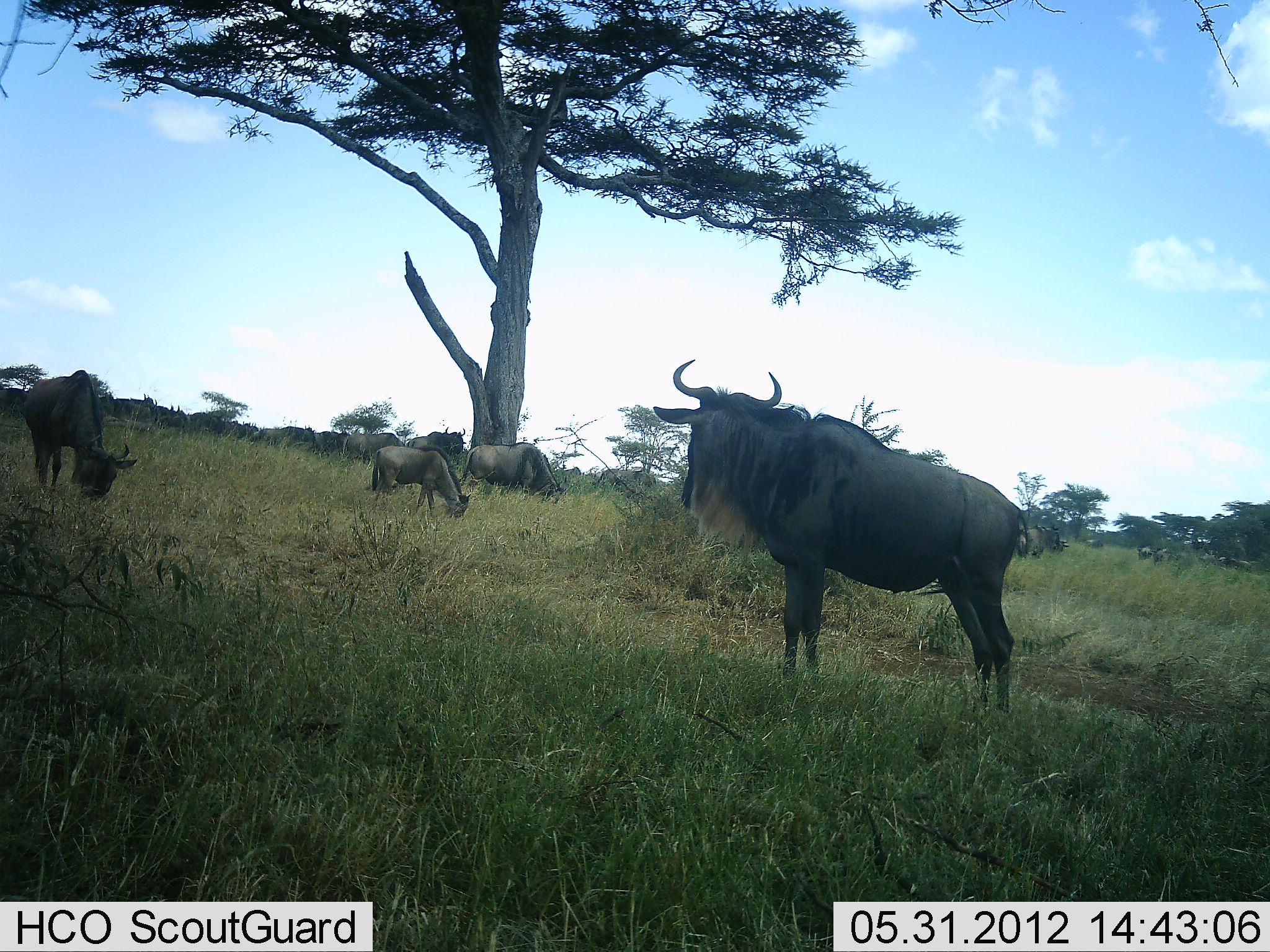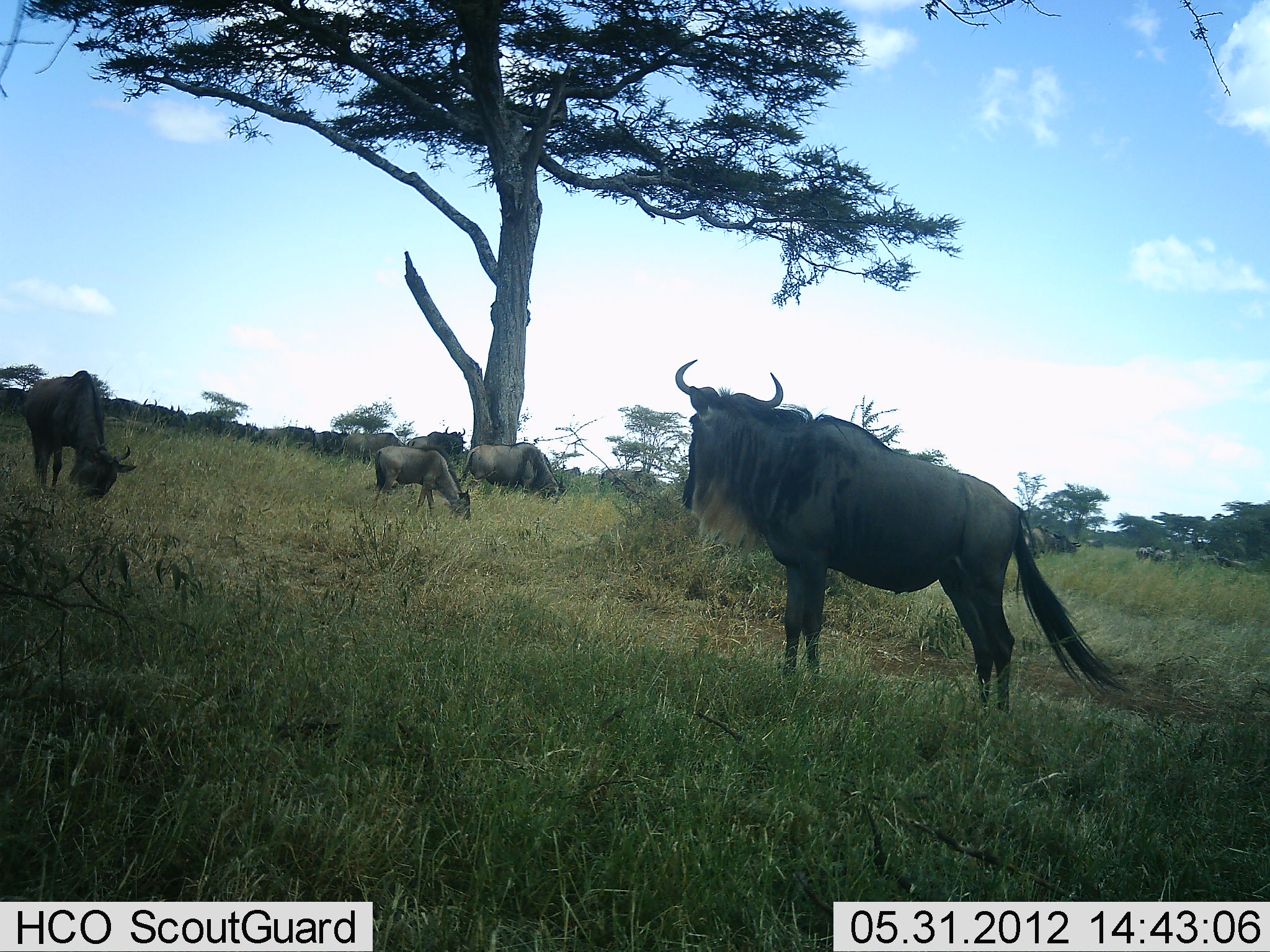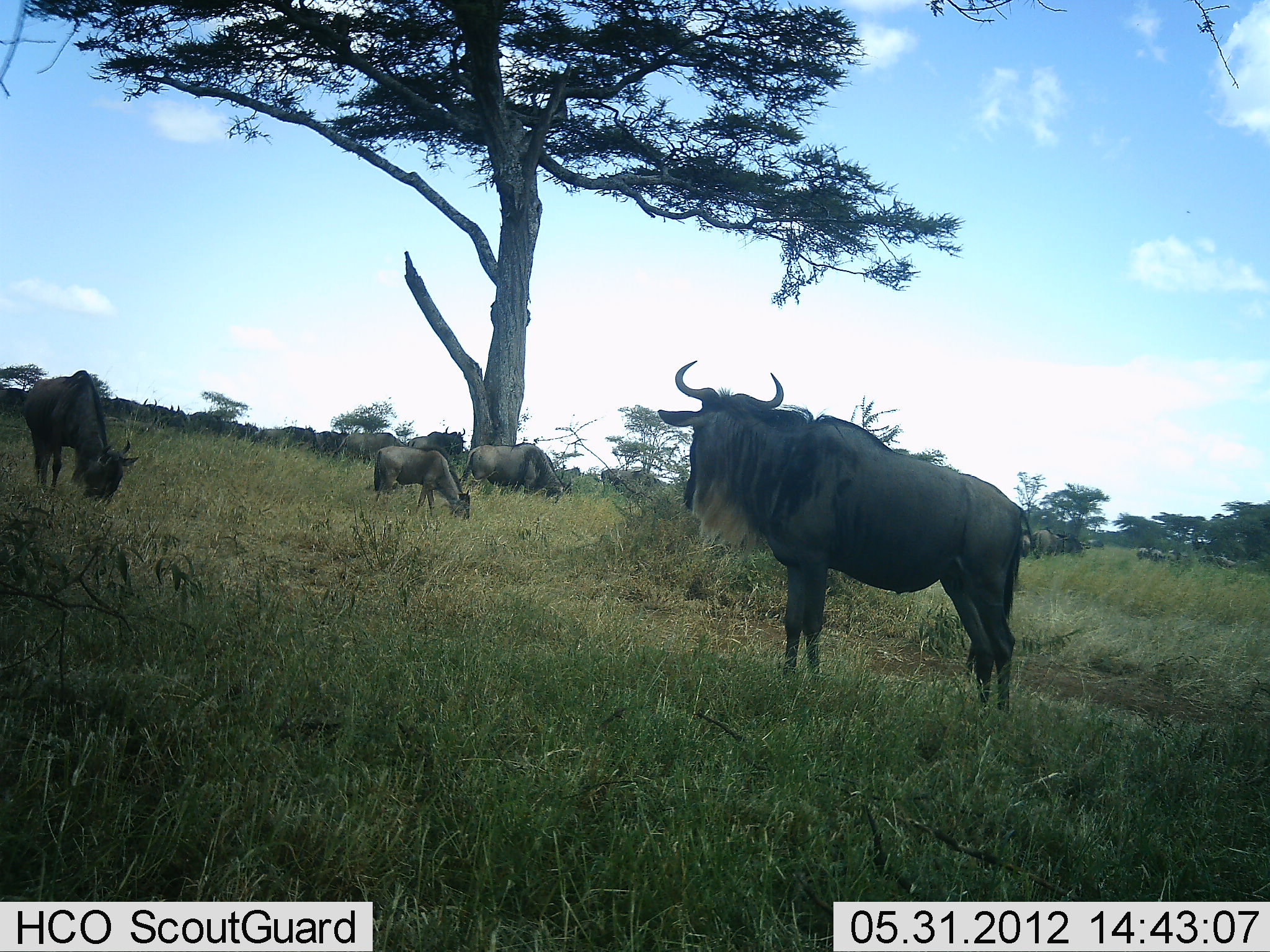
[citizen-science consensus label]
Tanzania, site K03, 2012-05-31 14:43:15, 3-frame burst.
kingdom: Animalia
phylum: Chordata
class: Mammalia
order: Artiodactyla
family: Bovidae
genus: Connochaetes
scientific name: Connochaetes taurinus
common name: blue wildebeest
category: wildebeest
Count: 11-50.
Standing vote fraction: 80%.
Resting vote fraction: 0%.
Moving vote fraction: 20%.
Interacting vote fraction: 0%.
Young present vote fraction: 0%.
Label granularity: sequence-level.